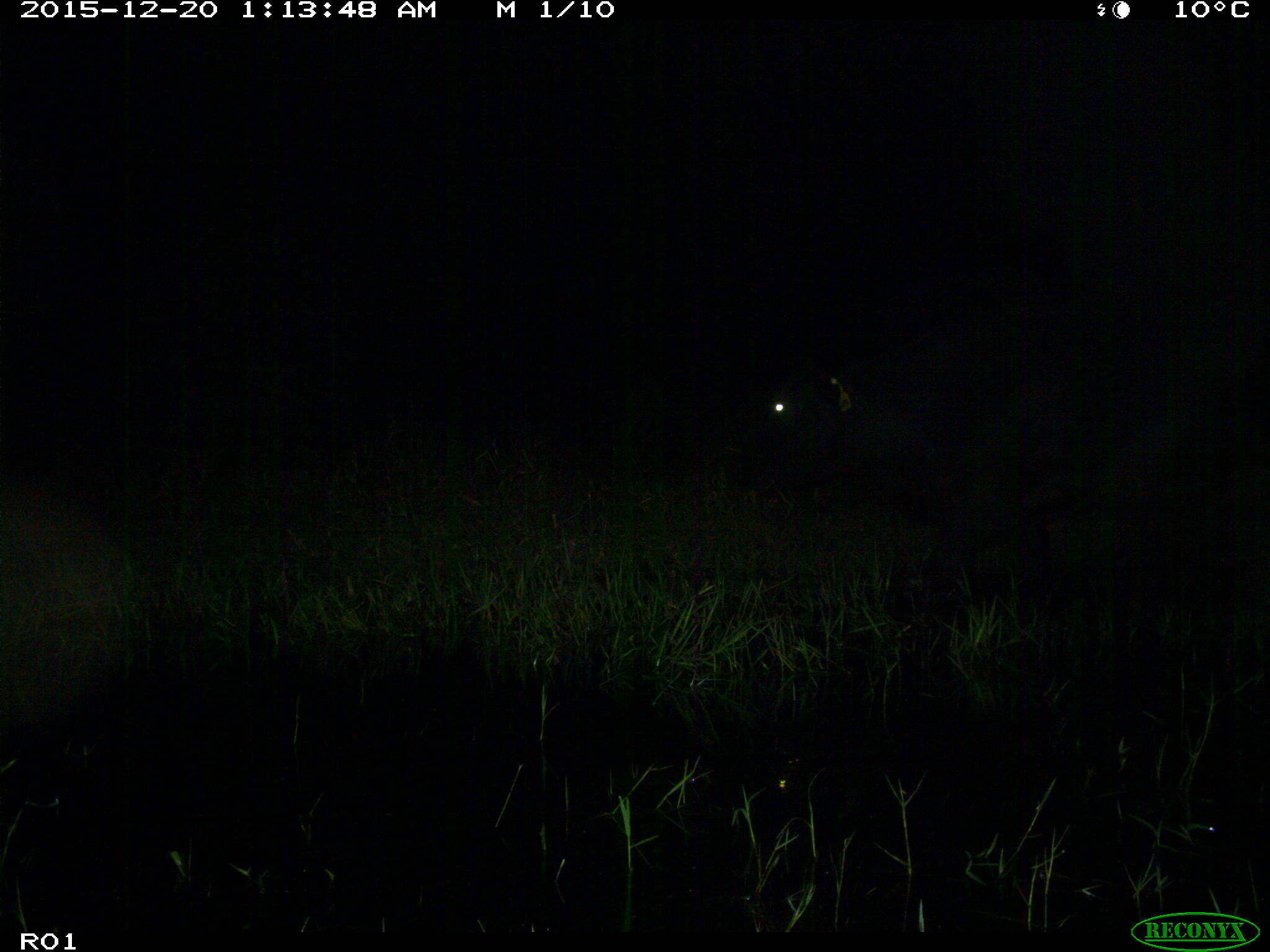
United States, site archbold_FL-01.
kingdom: Animalia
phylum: Chordata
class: Mammalia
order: Artiodactyla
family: Bovidae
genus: Bos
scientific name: Bos taurus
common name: domestic cow